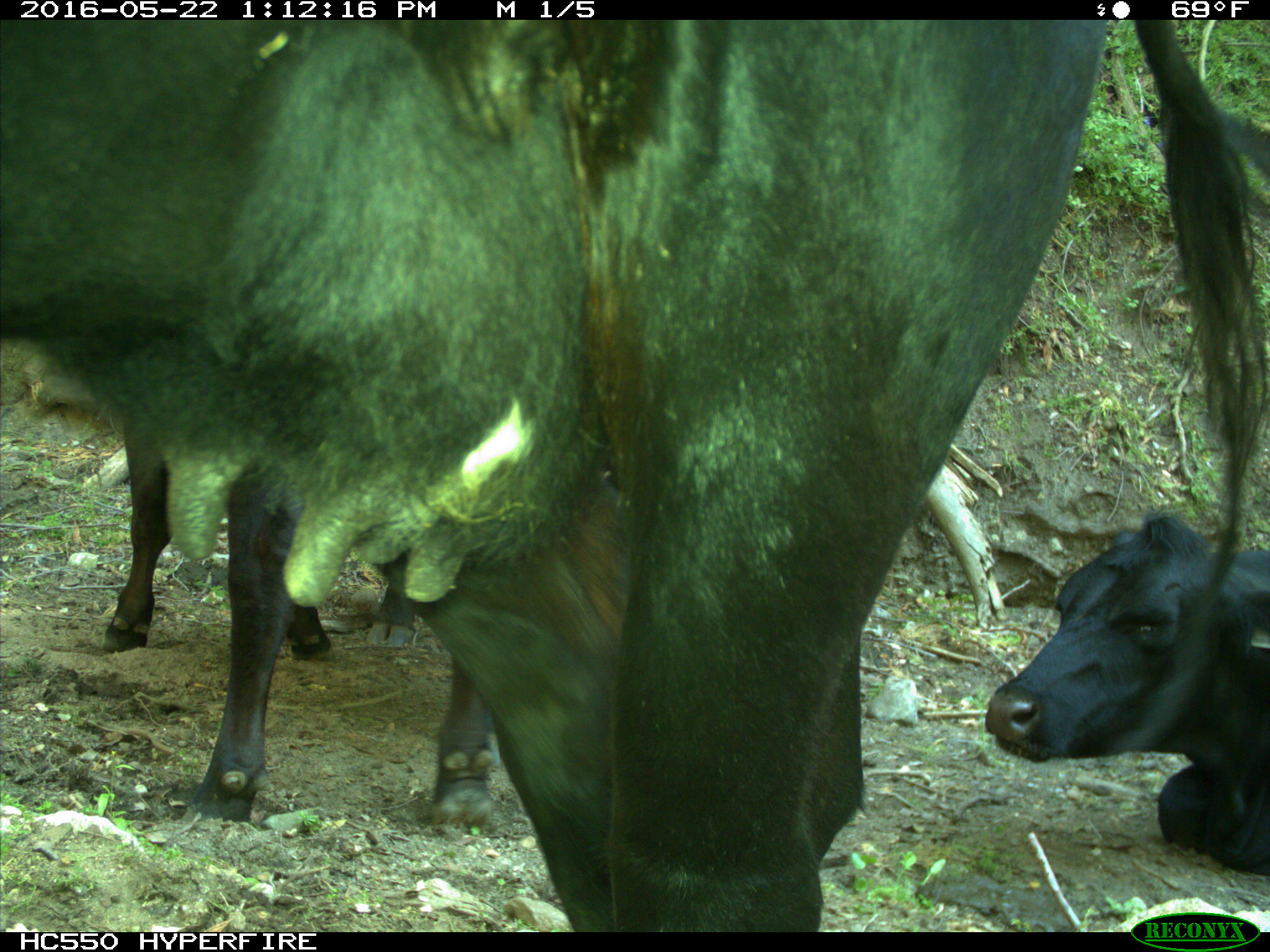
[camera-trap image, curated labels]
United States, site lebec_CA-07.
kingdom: Animalia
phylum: Chordata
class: Mammalia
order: Artiodactyla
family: Bovidae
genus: Bos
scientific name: Bos taurus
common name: domestic cow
Bos taurus (domestic cow).